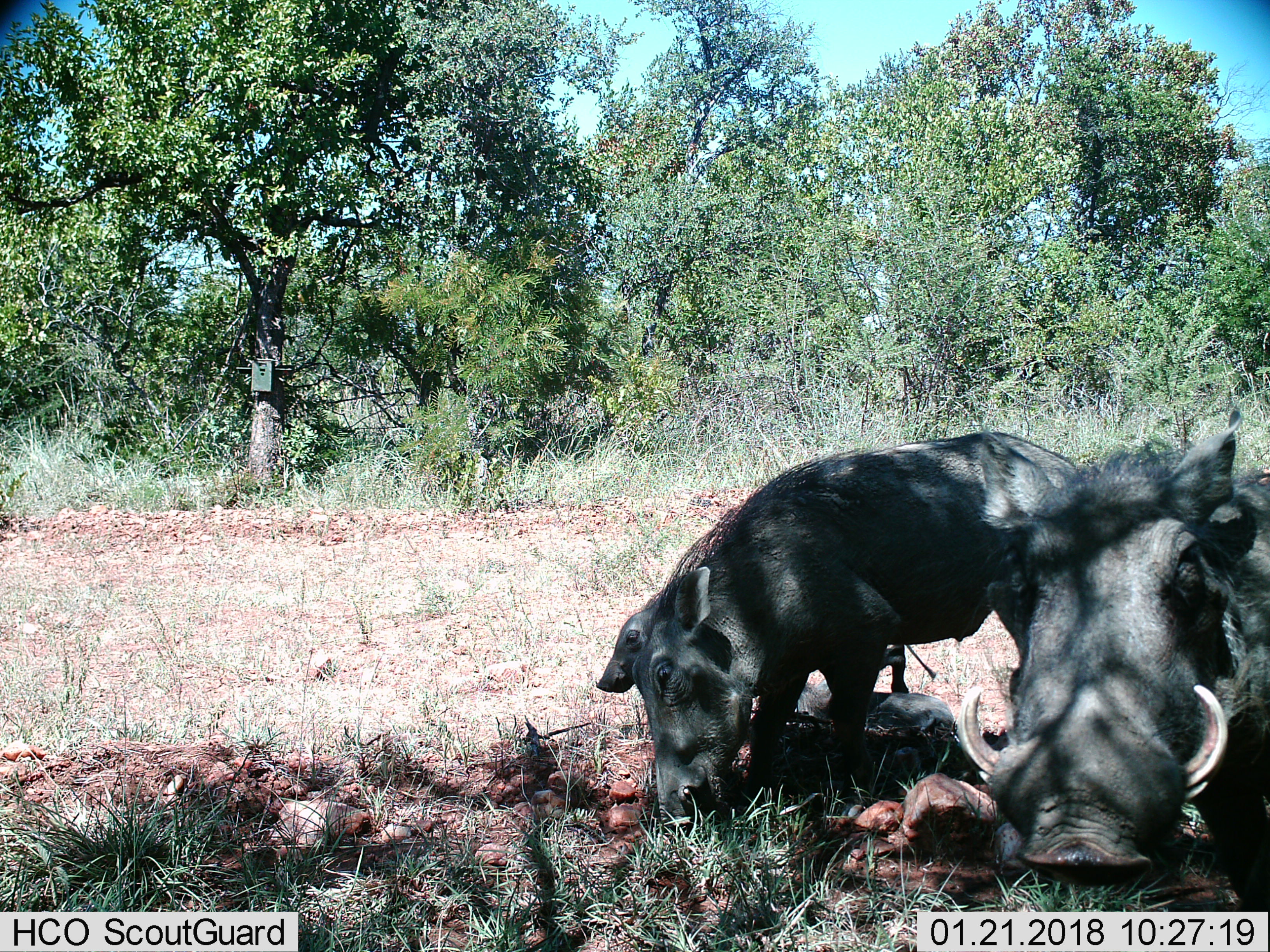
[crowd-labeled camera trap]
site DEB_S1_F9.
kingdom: Animalia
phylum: Chordata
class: Mammalia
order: Artiodactyla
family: Suidae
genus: Phacochoerus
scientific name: Phacochoerus africanus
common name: warthog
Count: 2.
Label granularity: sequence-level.